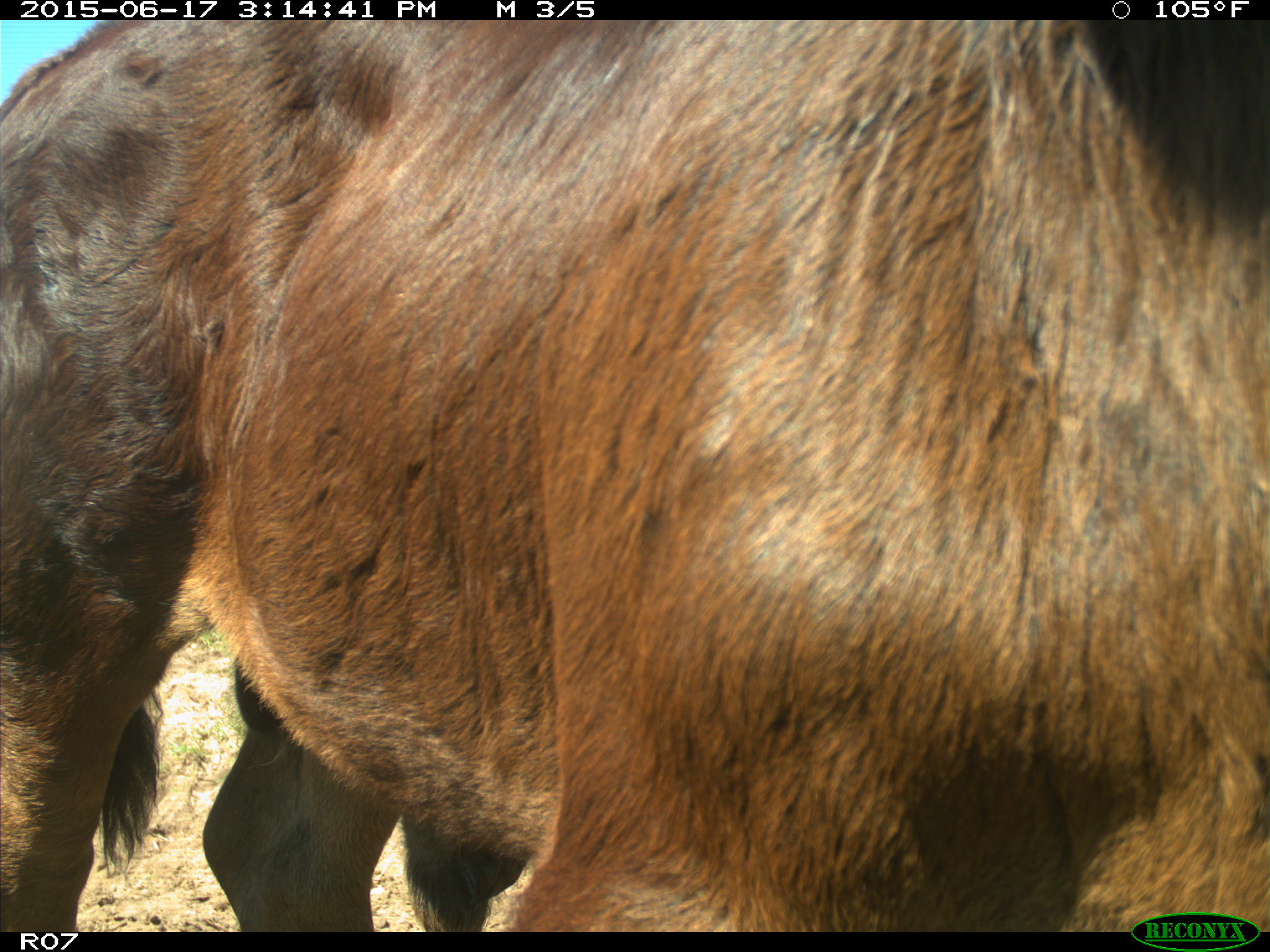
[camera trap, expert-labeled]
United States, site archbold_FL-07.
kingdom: Animalia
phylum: Chordata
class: Mammalia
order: Artiodactyla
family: Bovidae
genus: Bos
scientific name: Bos taurus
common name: domestic cow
Bos taurus (domestic cow).